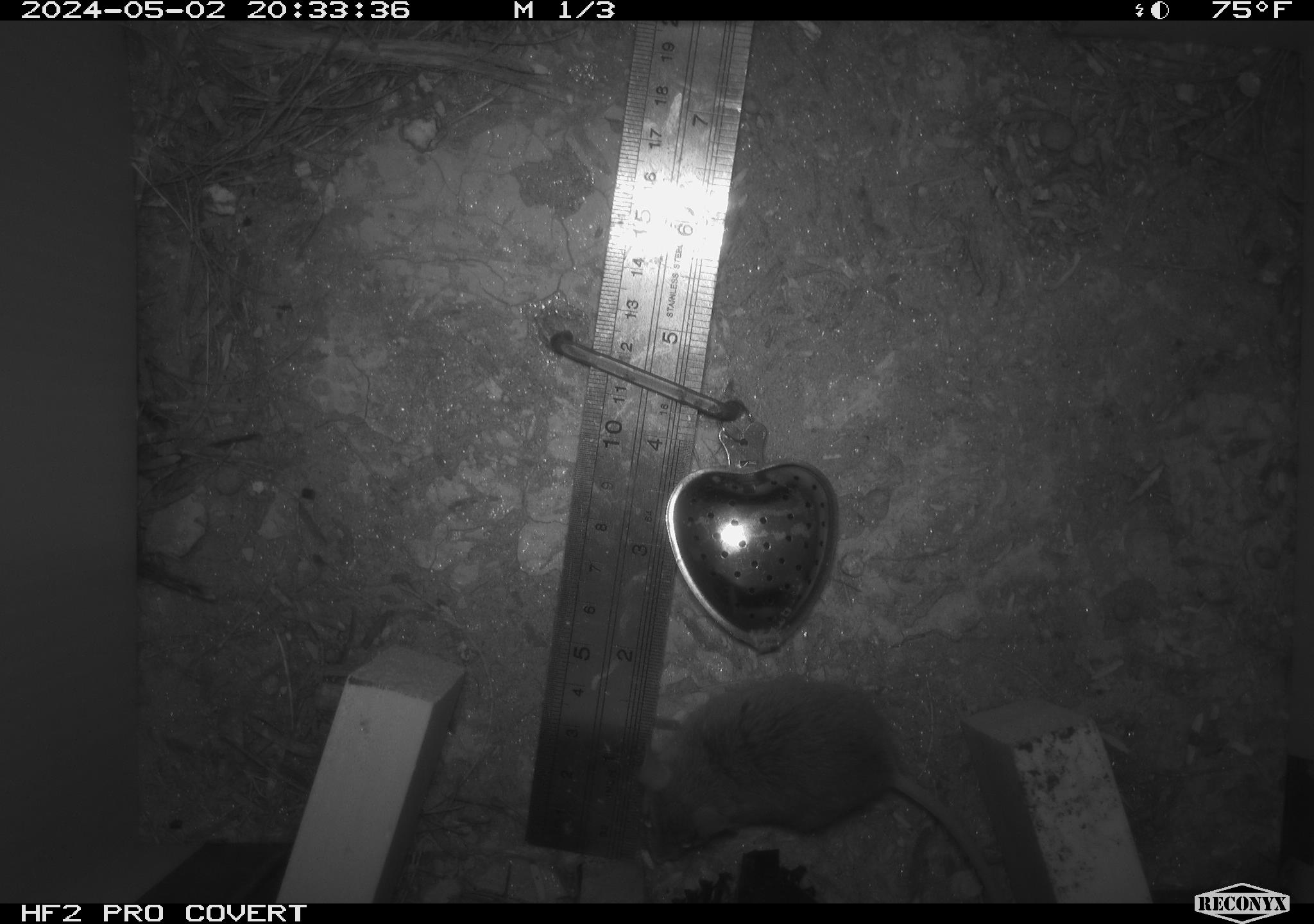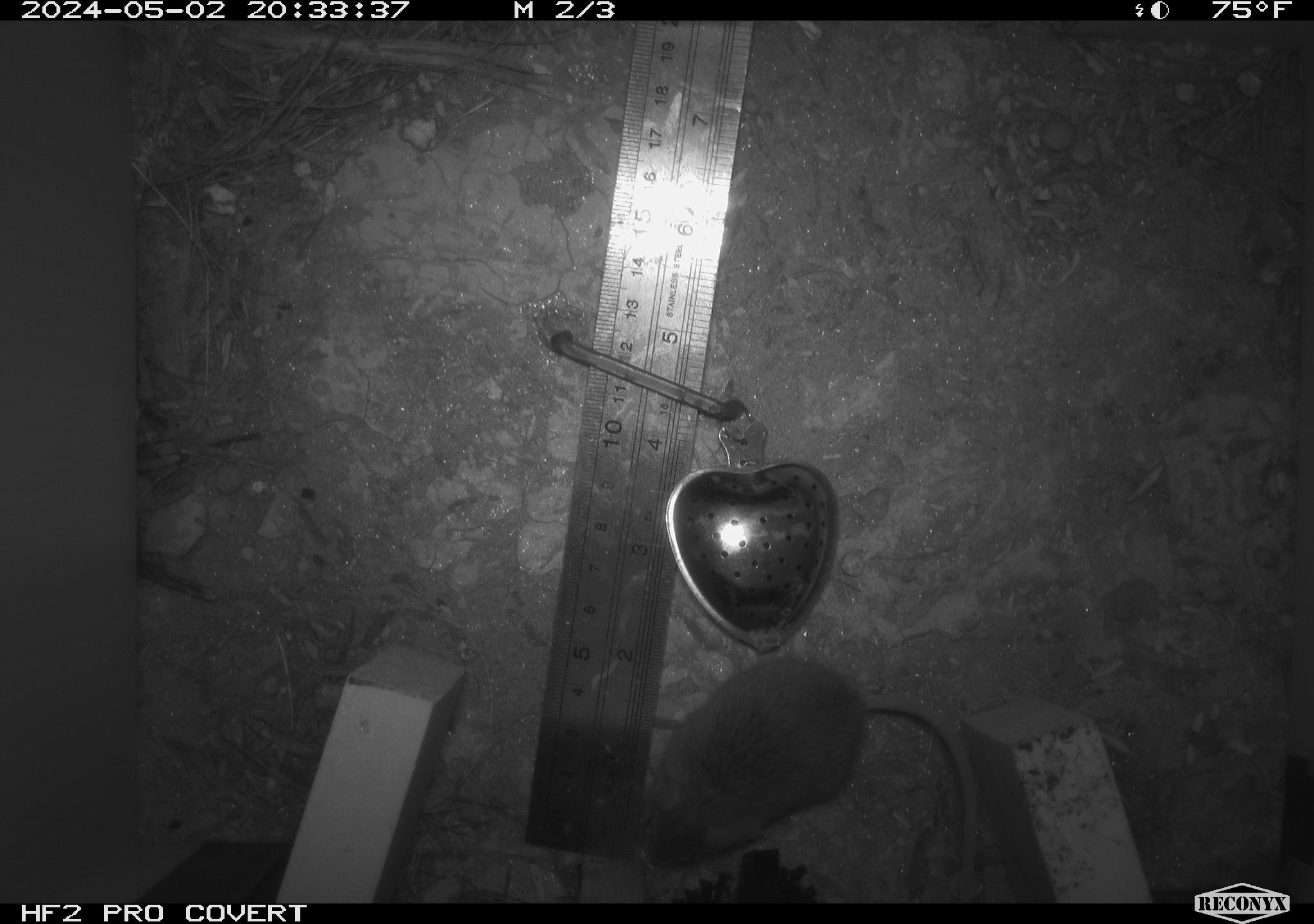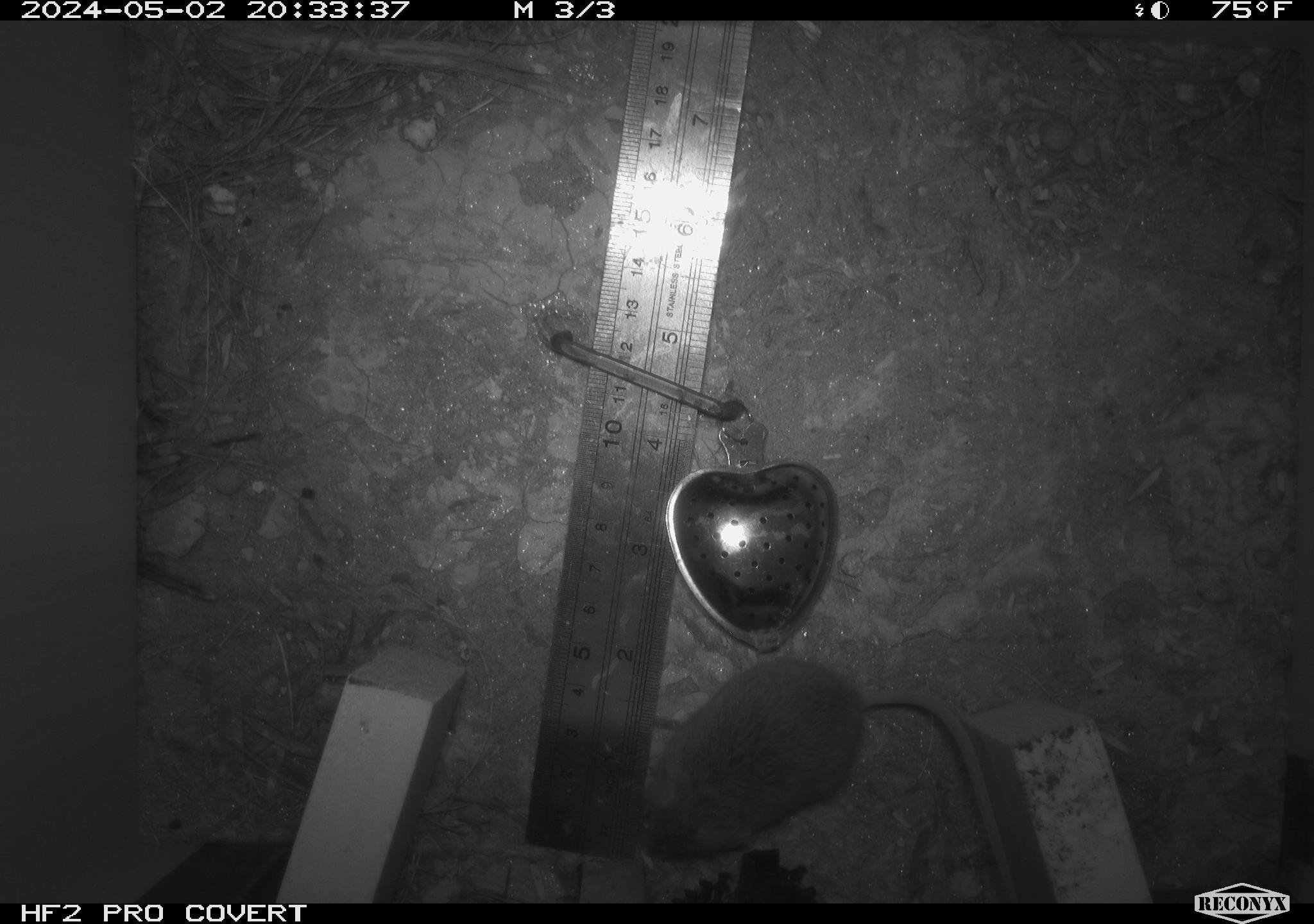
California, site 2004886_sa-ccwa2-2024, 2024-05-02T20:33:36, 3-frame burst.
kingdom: Animalia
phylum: Chordata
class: Mammalia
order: Rodentia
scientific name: Rodentia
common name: mouse species